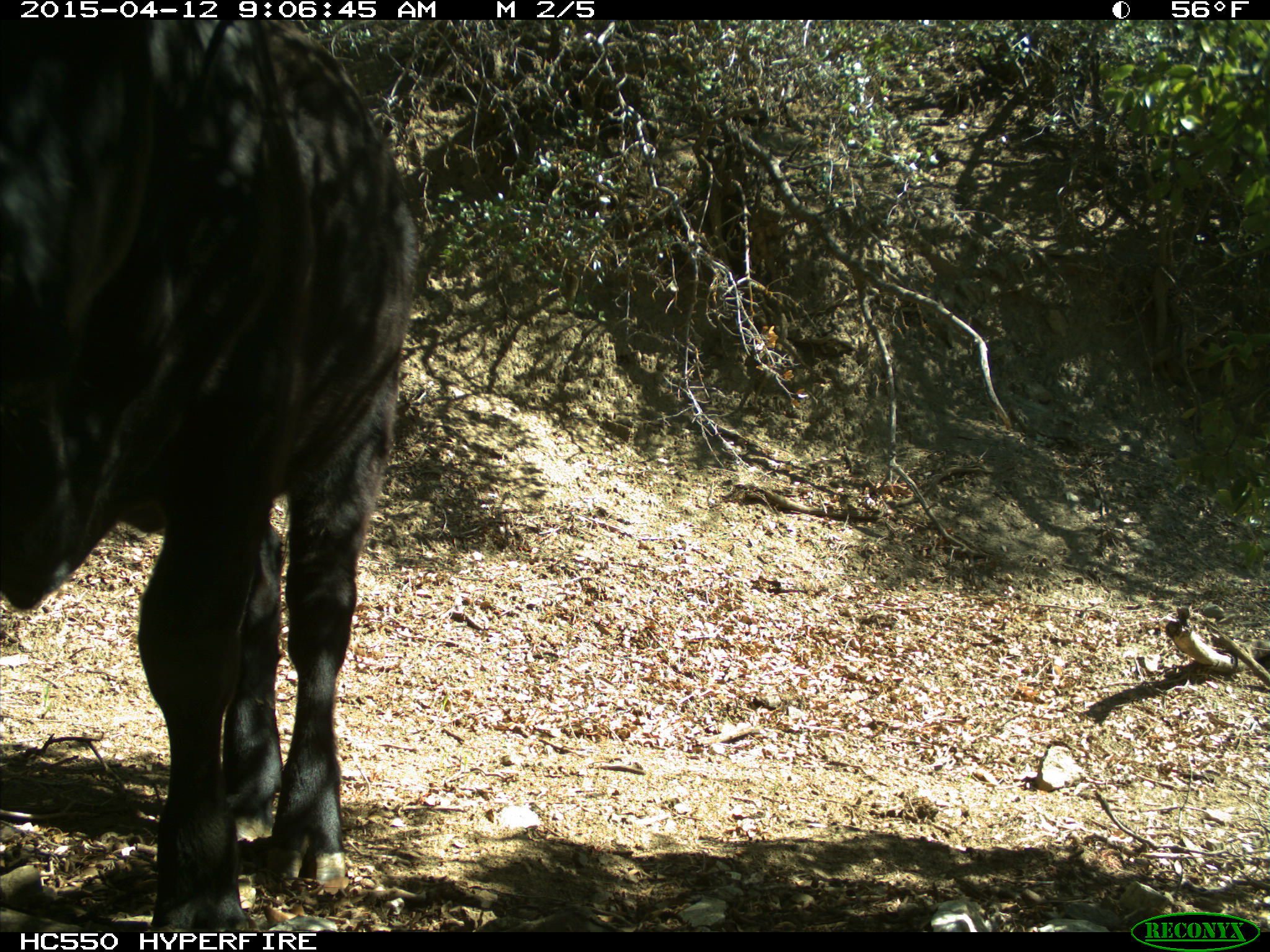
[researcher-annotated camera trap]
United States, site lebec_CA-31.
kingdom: Animalia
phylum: Chordata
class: Mammalia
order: Artiodactyla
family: Bovidae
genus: Bos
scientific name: Bos taurus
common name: domestic cow